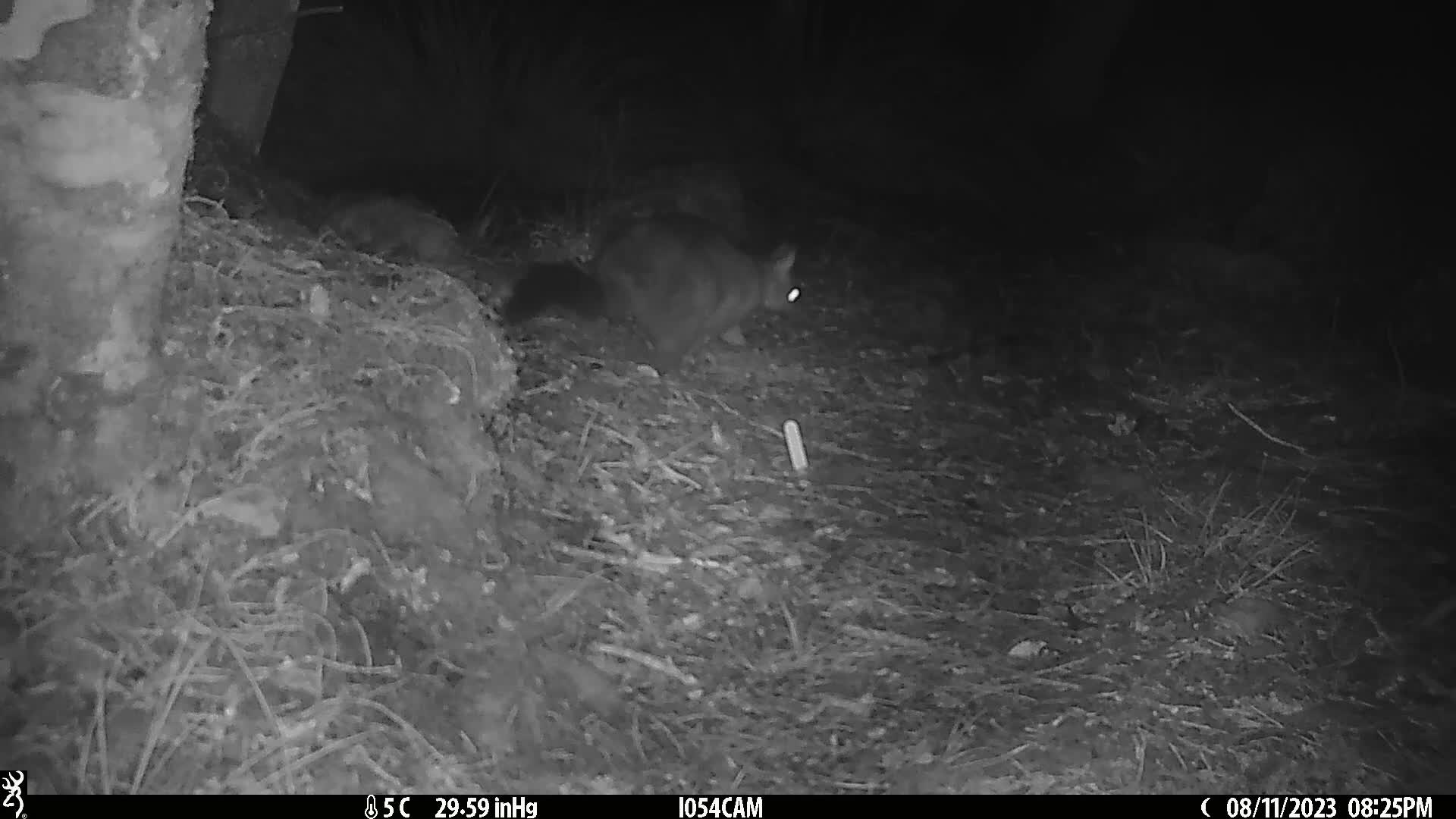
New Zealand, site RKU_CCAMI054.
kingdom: Animalia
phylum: Chordata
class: Mammalia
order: Diprotodontia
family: Phalangeridae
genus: Trichosurus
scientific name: Trichosurus vulpecula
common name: common brushtail possum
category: possum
Possum (common brushtail possum) (Trichosurus vulpecula).